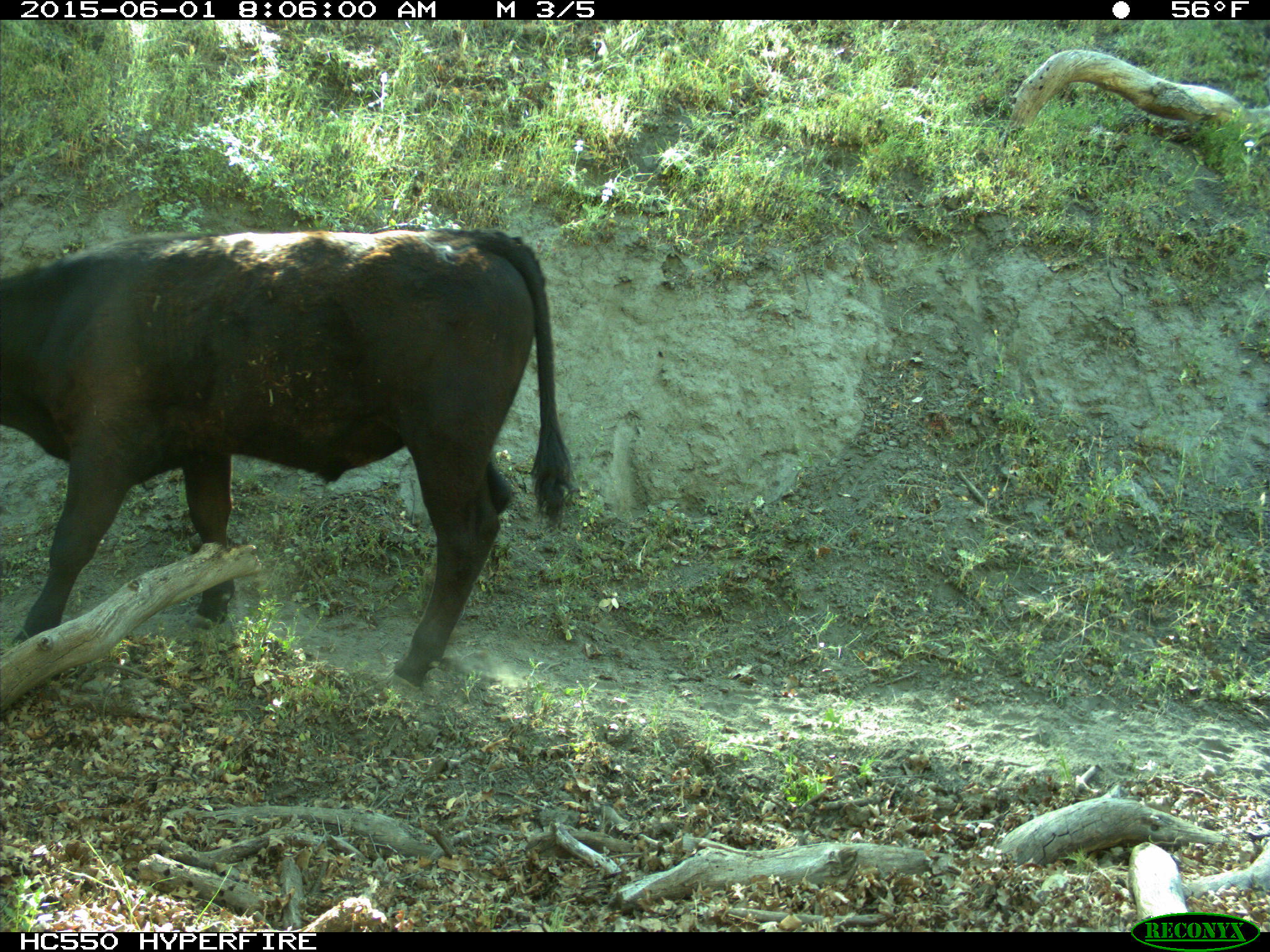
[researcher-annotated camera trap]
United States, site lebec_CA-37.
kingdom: Animalia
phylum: Chordata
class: Mammalia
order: Artiodactyla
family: Bovidae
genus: Bos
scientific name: Bos taurus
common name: domestic cow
Bos taurus (domestic cow).